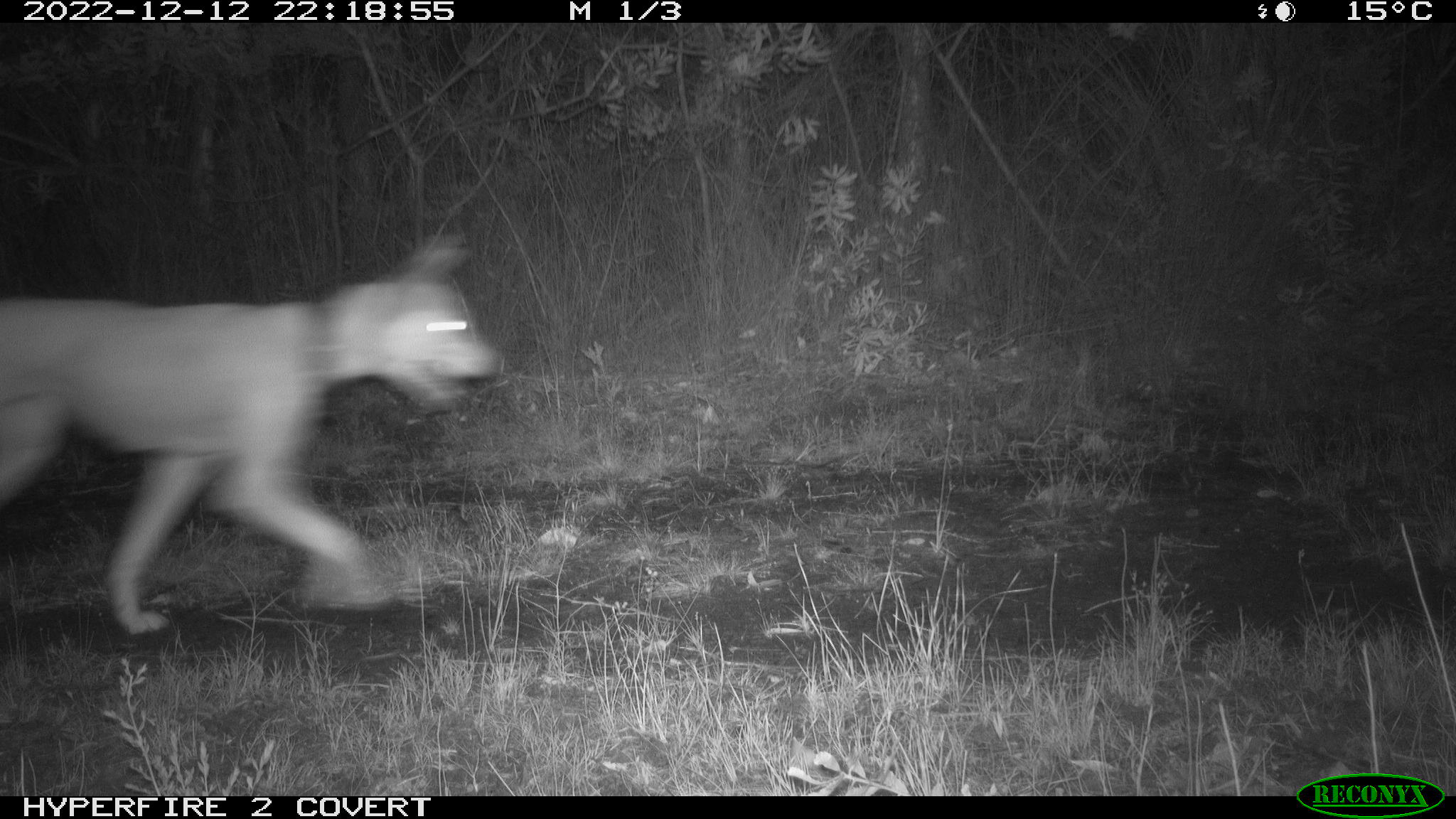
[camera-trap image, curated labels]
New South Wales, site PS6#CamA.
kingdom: Animalia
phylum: Chordata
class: Mammalia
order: Carnivora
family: Canidae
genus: Canis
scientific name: Canis familiaris dingo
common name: dingo